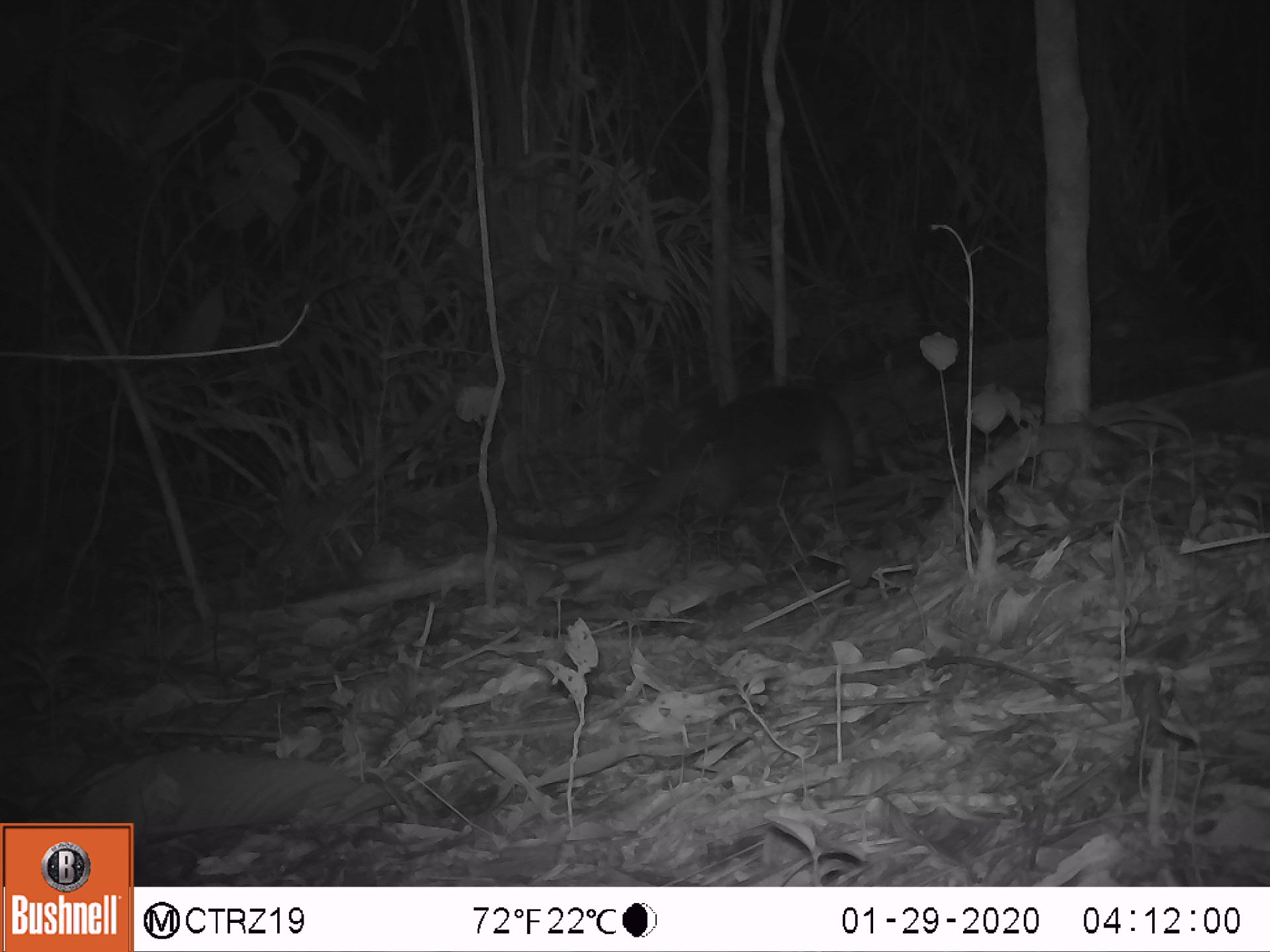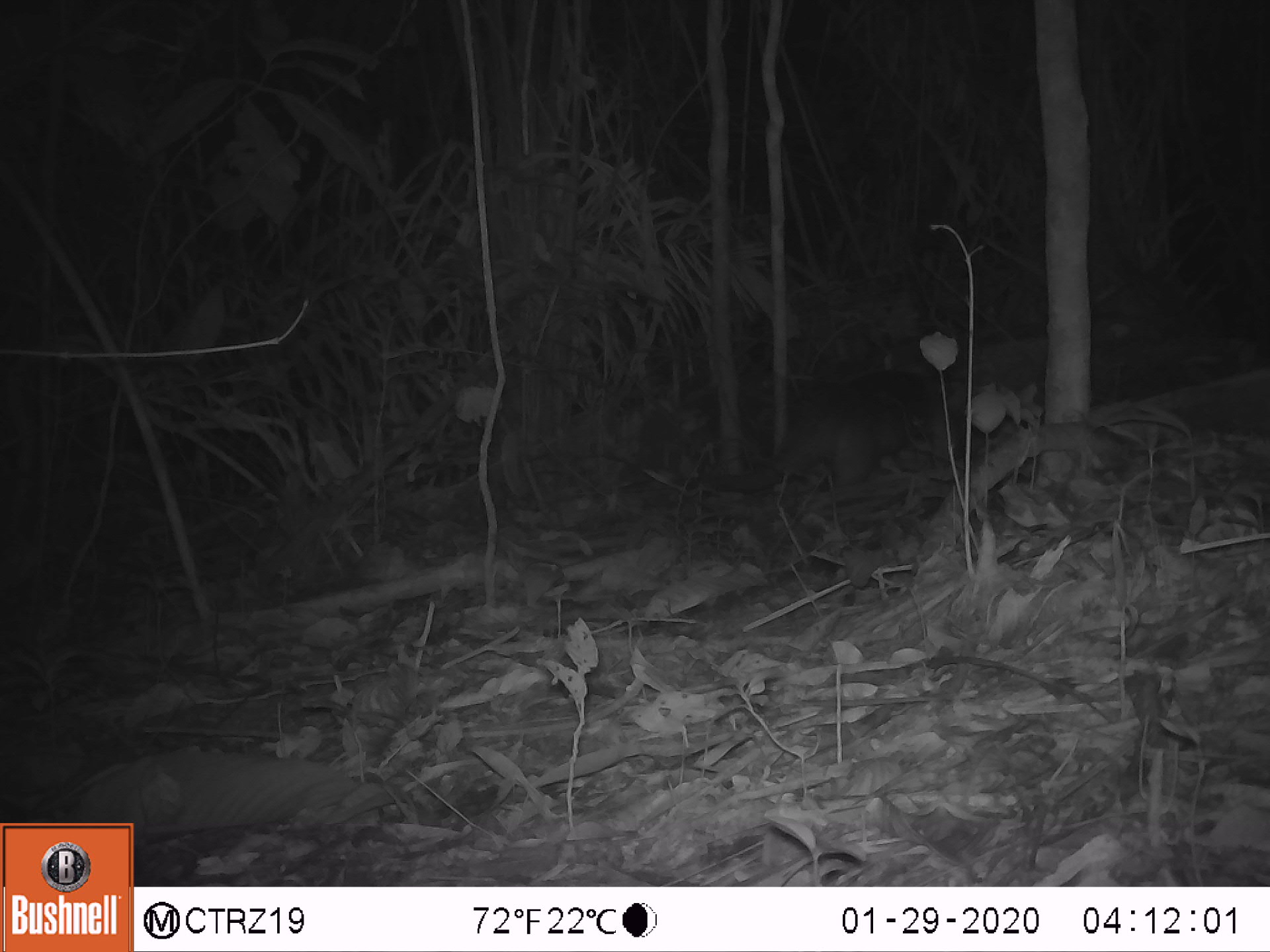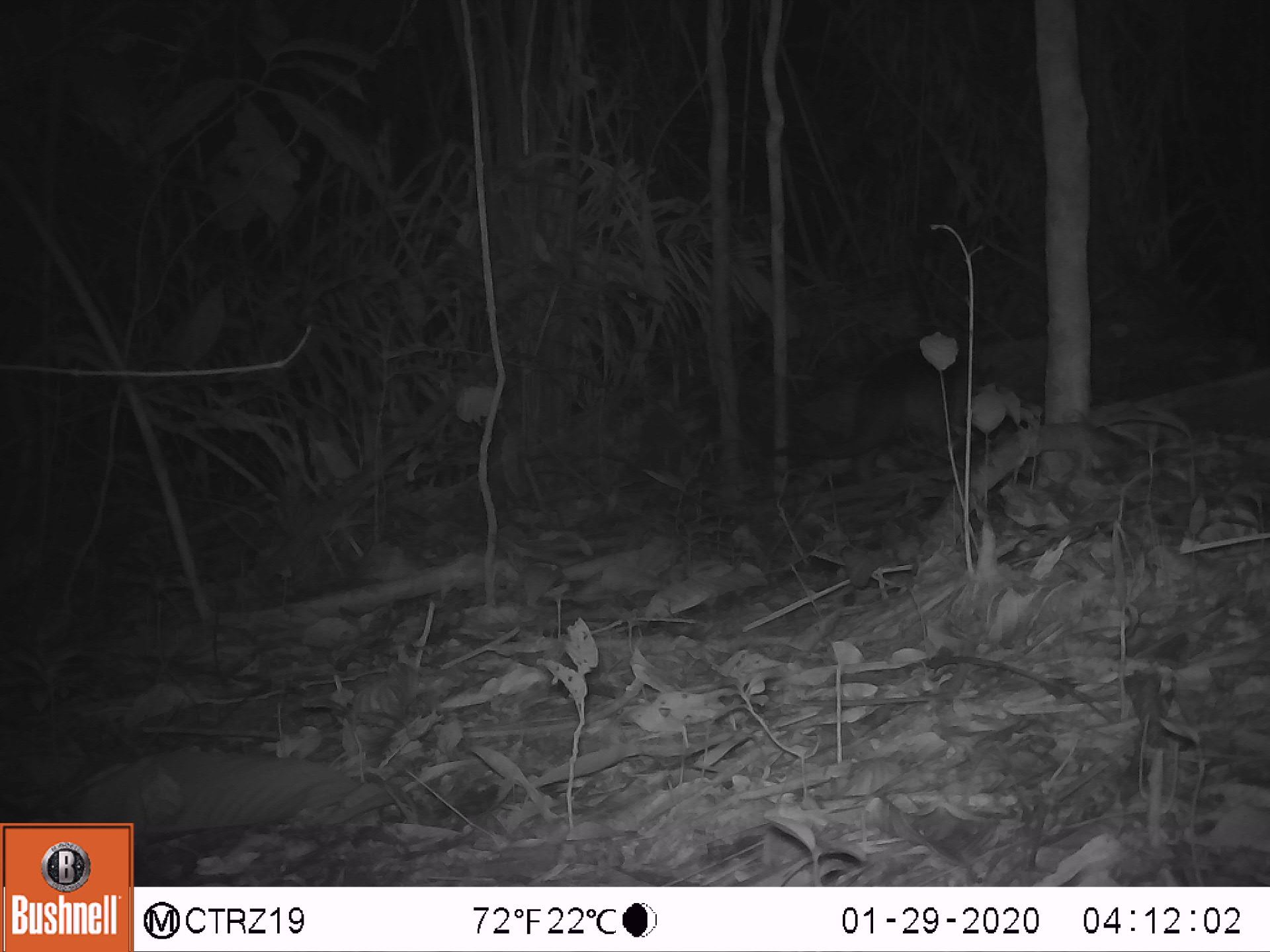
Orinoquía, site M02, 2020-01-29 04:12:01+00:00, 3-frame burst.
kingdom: Animalia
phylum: Chordata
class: Mammalia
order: Pilosa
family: Myrmecophagidae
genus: Tamandua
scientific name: Tamandua tetradactyla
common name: southern tamandua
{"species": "southern tamandua (Tamandua tetradactyla)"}